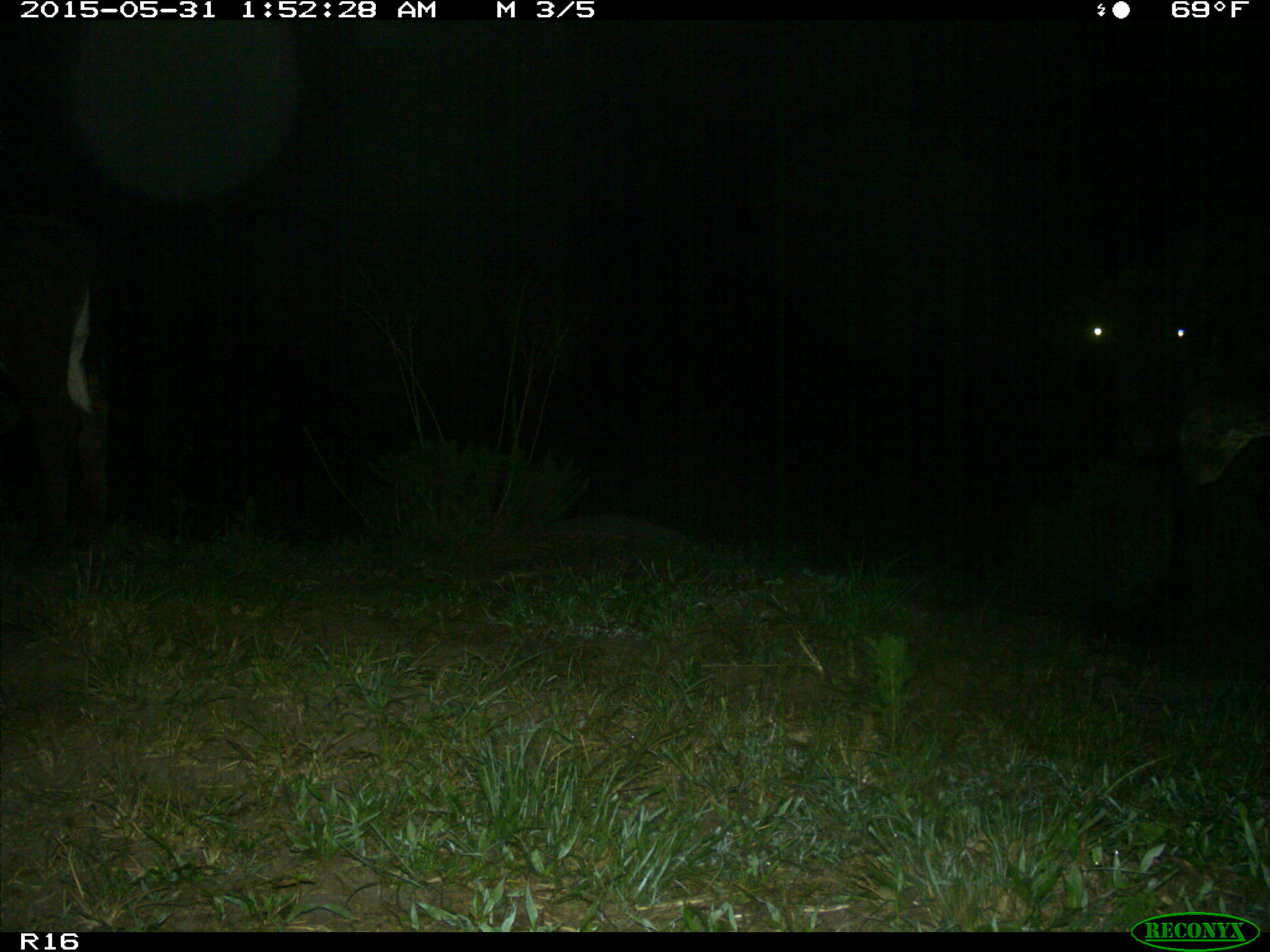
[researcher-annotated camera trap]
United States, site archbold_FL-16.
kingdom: Animalia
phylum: Chordata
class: Mammalia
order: Artiodactyla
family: Bovidae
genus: Bos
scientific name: Bos taurus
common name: domestic cow